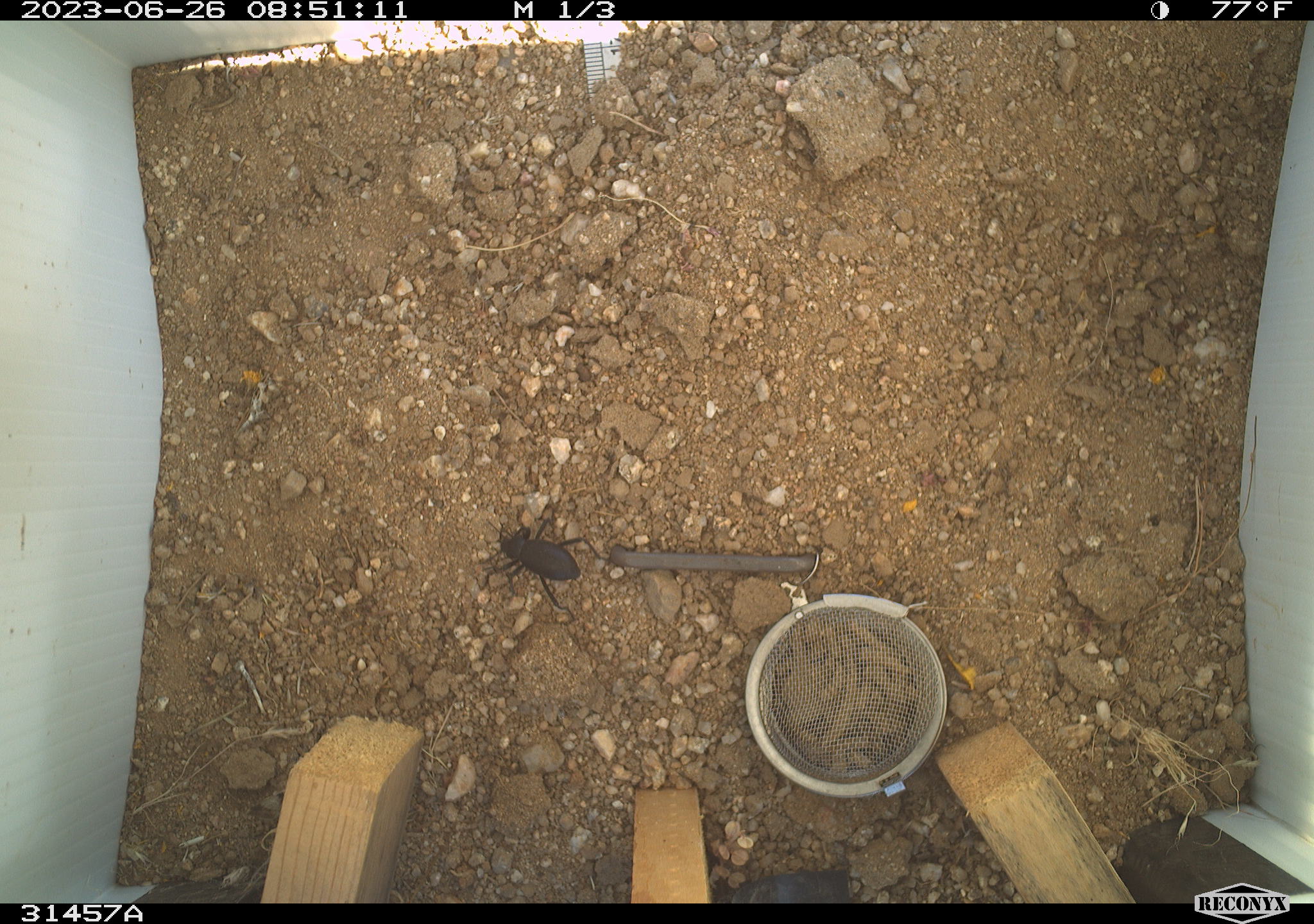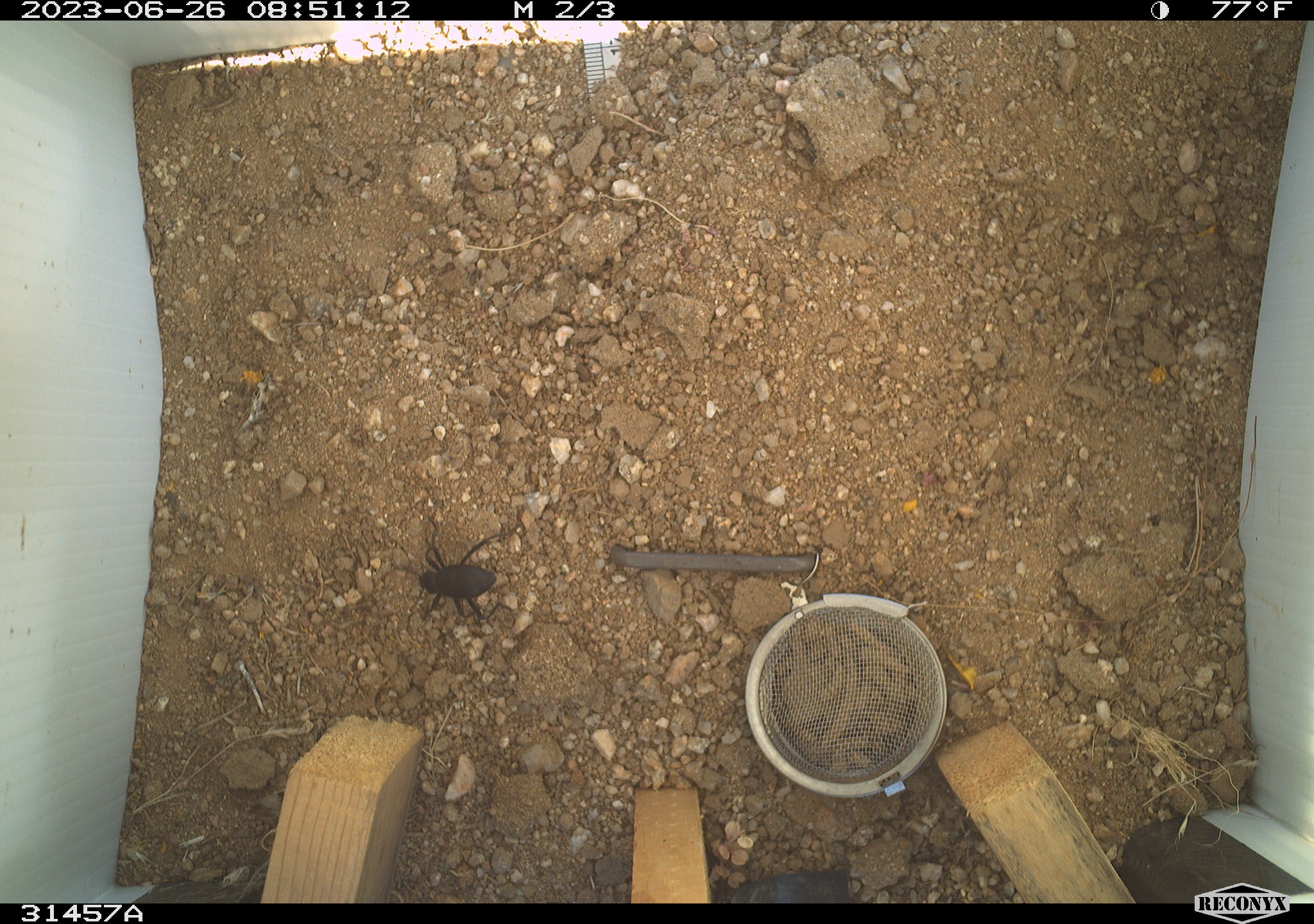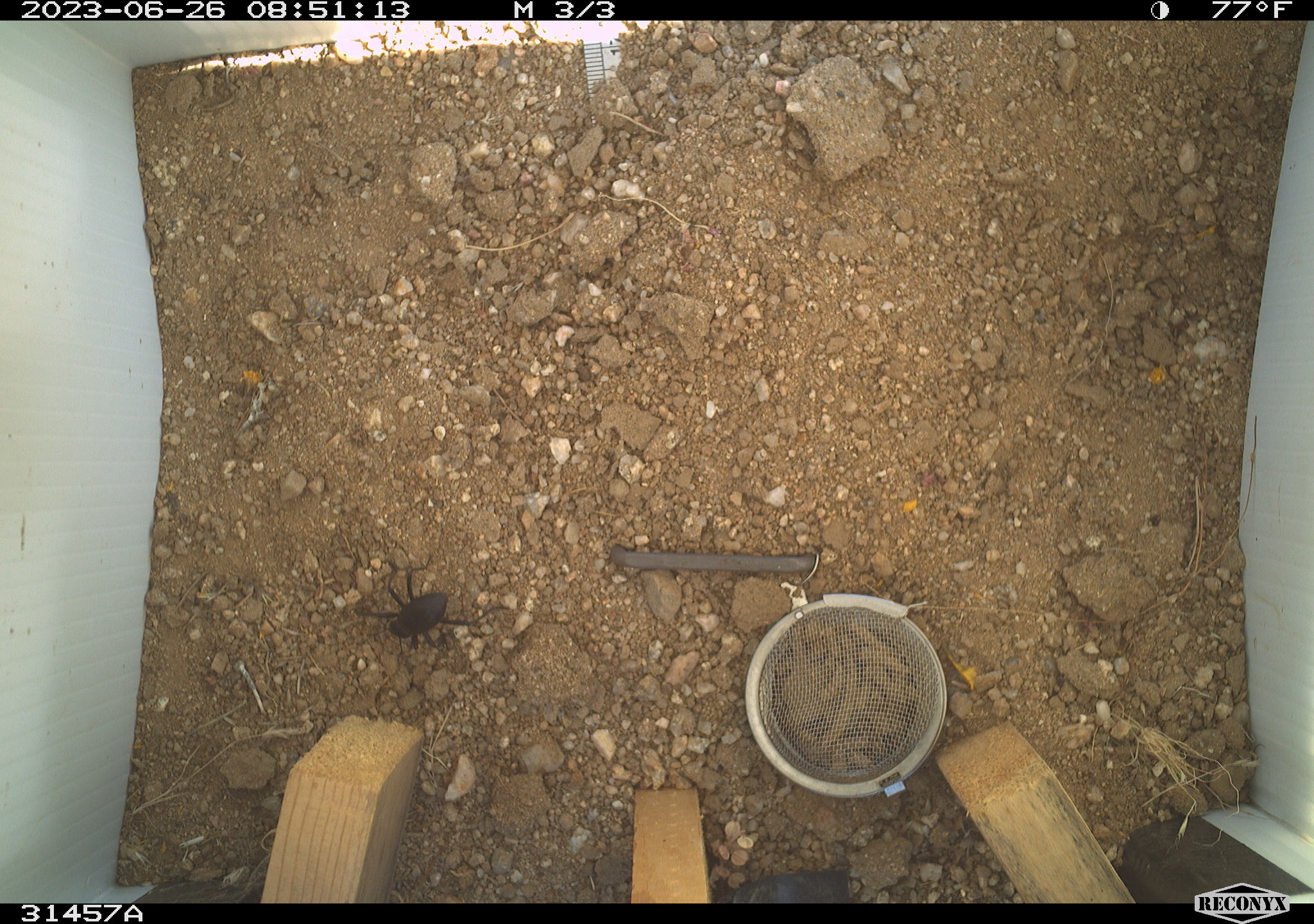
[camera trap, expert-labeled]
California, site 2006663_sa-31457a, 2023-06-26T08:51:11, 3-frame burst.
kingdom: Animalia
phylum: Arthropoda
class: Insecta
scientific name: Insecta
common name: insect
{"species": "insect (Insecta)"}